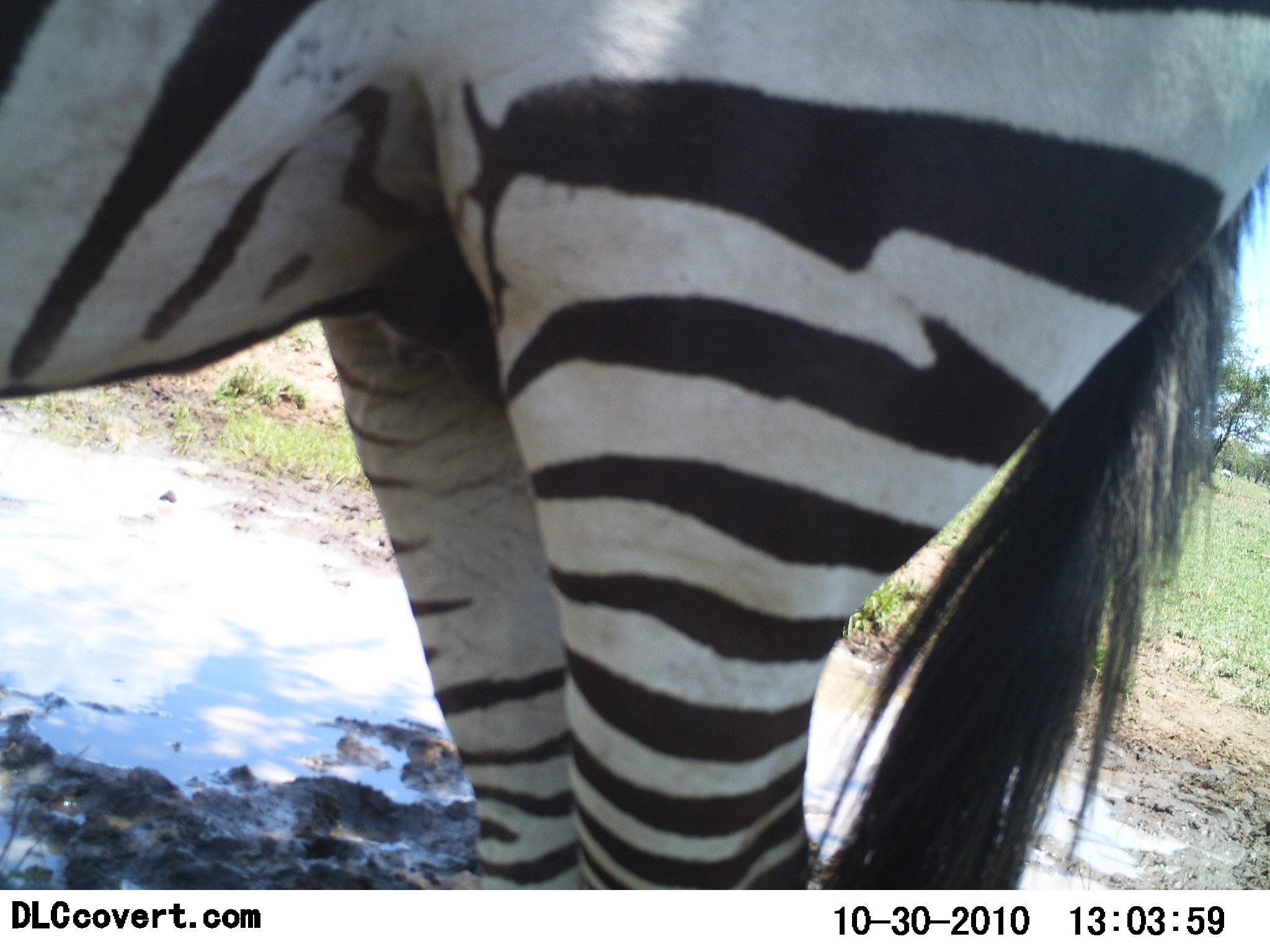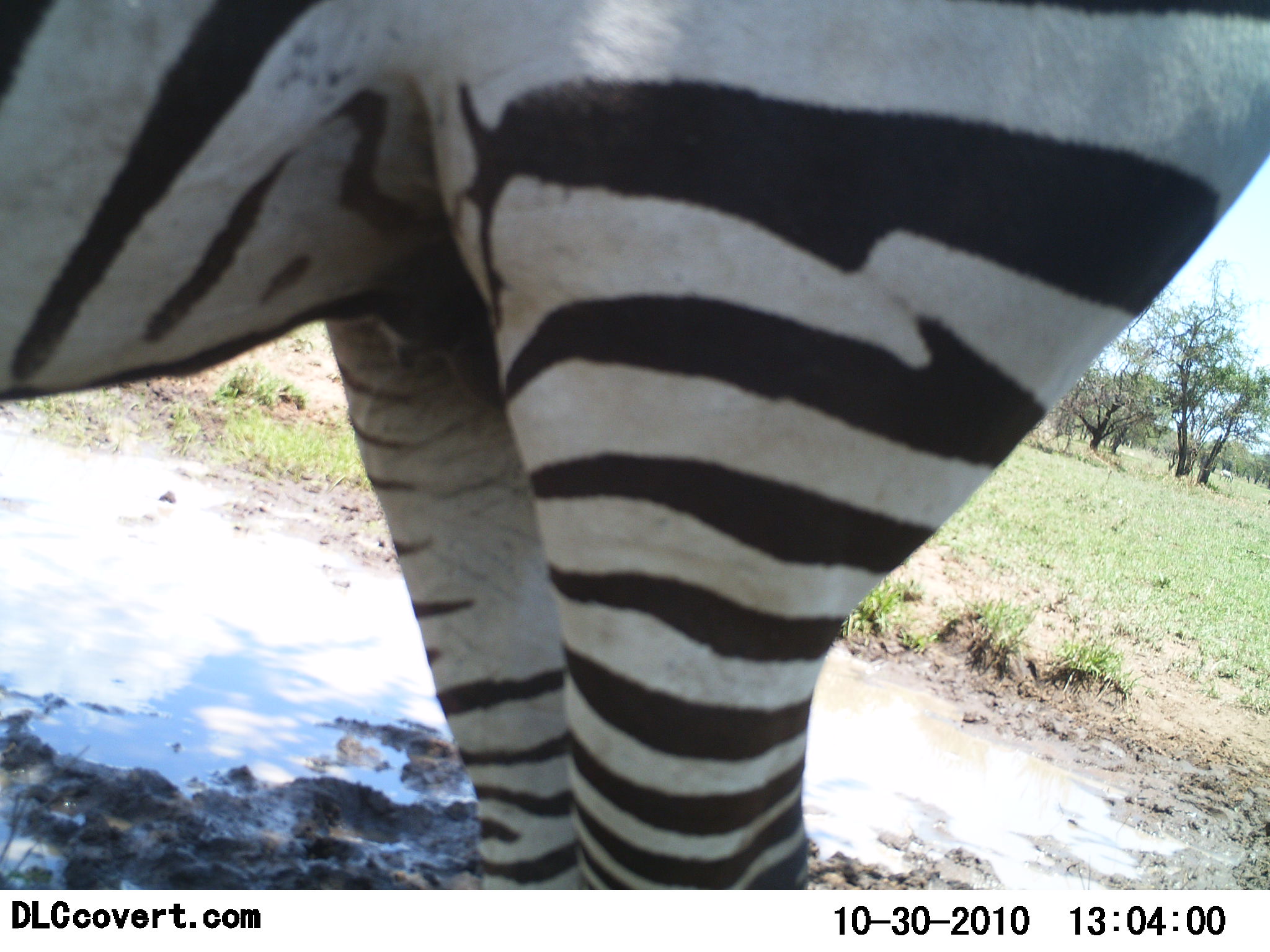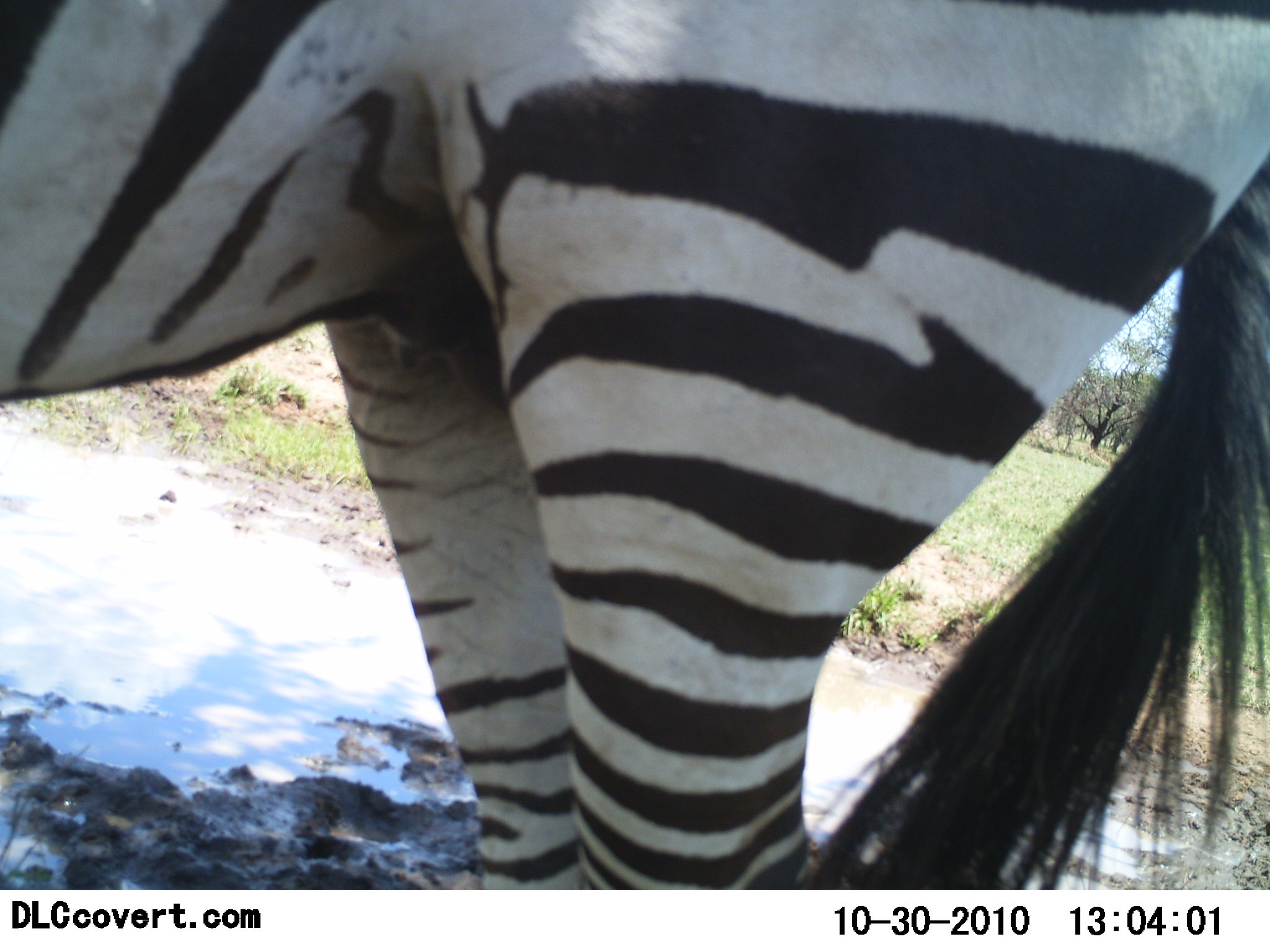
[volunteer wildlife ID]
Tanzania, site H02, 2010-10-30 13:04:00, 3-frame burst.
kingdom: Animalia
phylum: Chordata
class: Mammalia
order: Perissodactyla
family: Equidae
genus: Equus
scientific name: Equus quagga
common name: plains zebra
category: zebra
Zebra (plains zebra) (Equus quagga), count 1. Behavior (volunteer vote fractions): standing 96%, resting 4%, moving 4%, interacting 0%. Young present (vote fraction): 0%. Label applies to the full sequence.